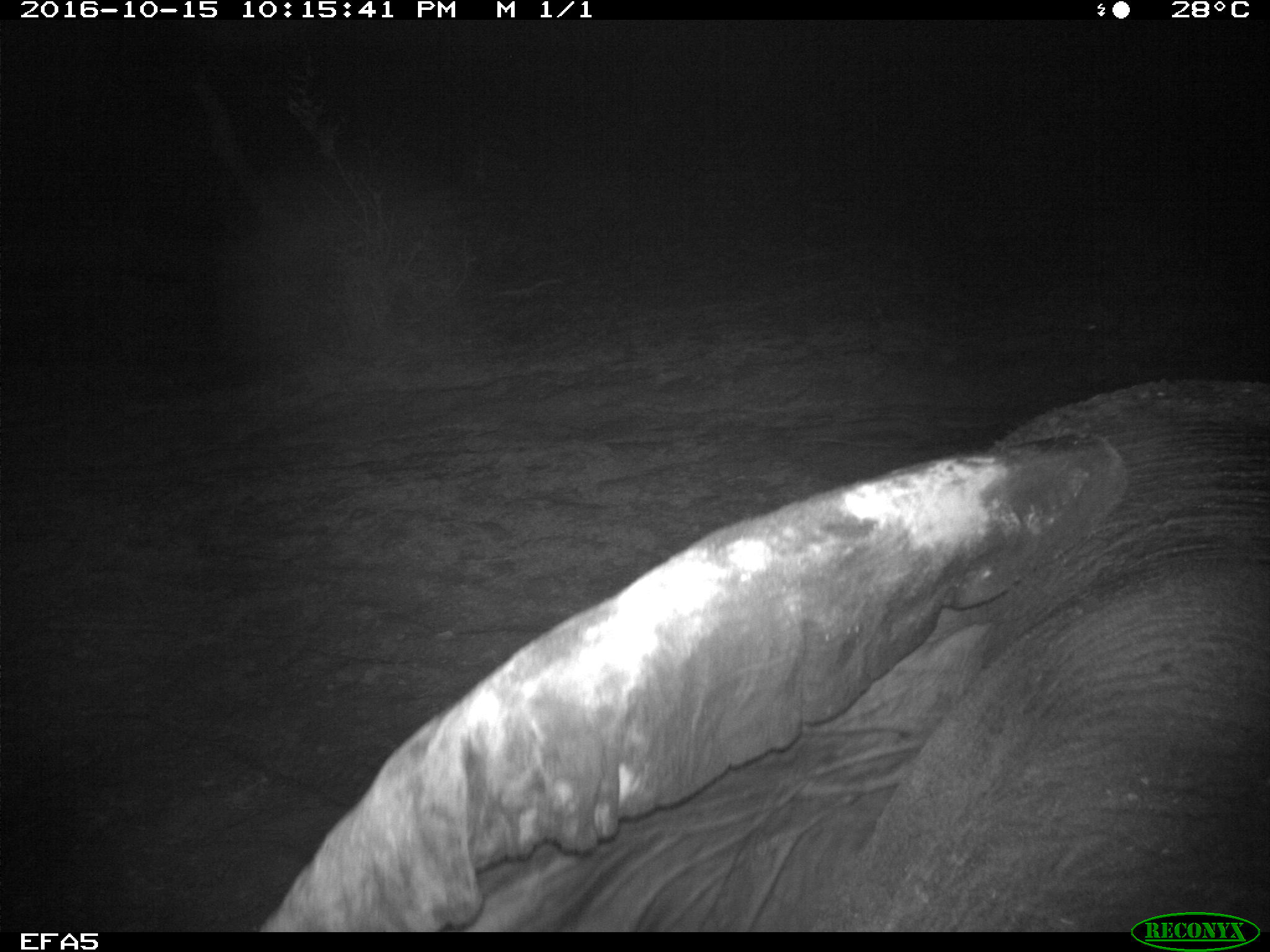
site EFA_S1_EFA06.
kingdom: Animalia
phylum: Chordata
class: Mammalia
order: Proboscidea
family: Elephantidae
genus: Loxodonta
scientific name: Loxodonta africana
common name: african bush elephant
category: elephant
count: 1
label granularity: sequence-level